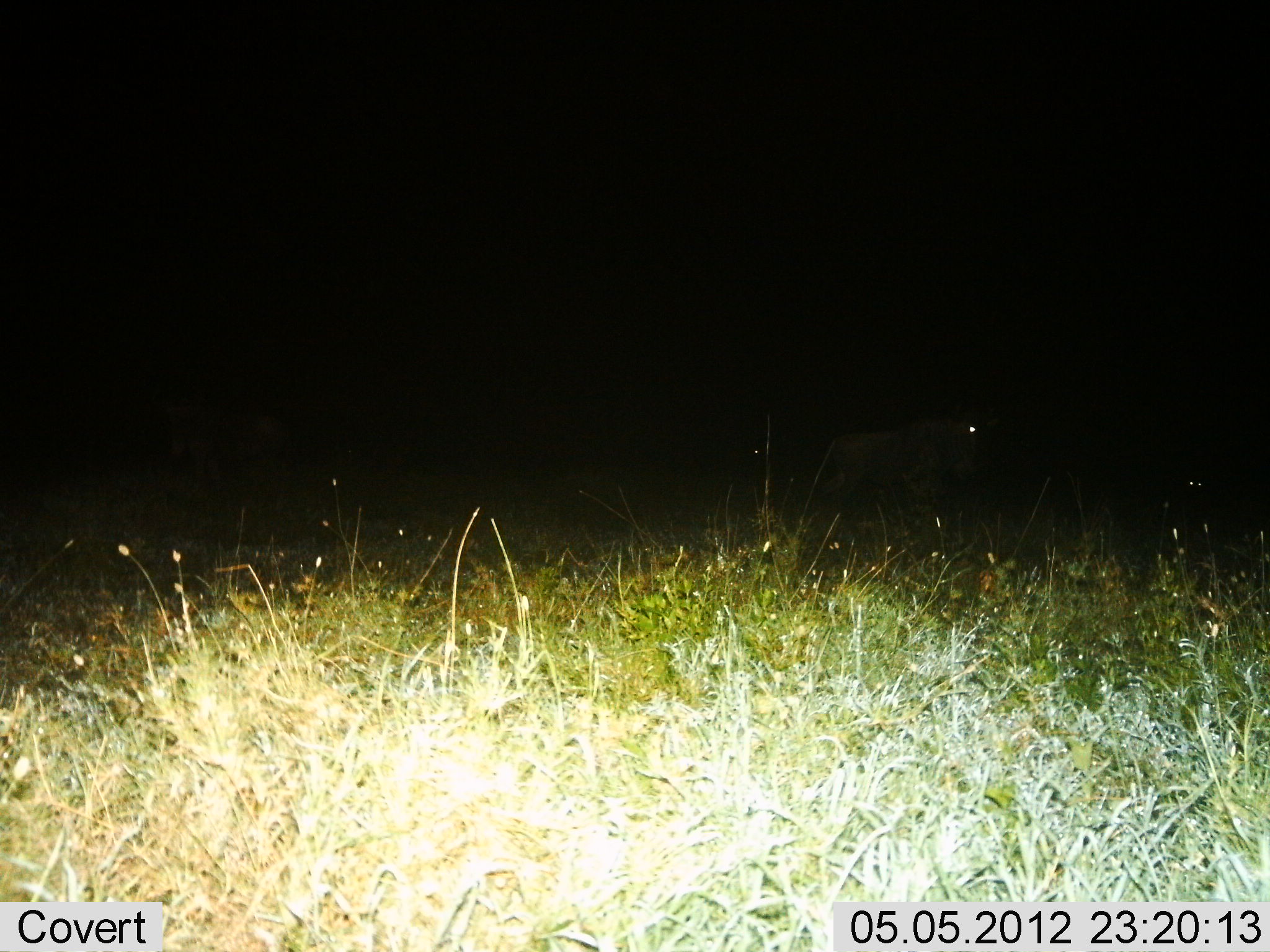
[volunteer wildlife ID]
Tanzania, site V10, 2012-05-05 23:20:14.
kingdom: Animalia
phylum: Chordata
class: Mammalia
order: Artiodactyla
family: Bovidae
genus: Connochaetes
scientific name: Connochaetes taurinus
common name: blue wildebeest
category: wildebeest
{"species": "wildebeest (blue wildebeest) (Connochaetes taurinus)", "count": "2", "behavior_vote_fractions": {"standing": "50%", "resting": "0%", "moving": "60%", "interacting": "0%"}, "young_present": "0%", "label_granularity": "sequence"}